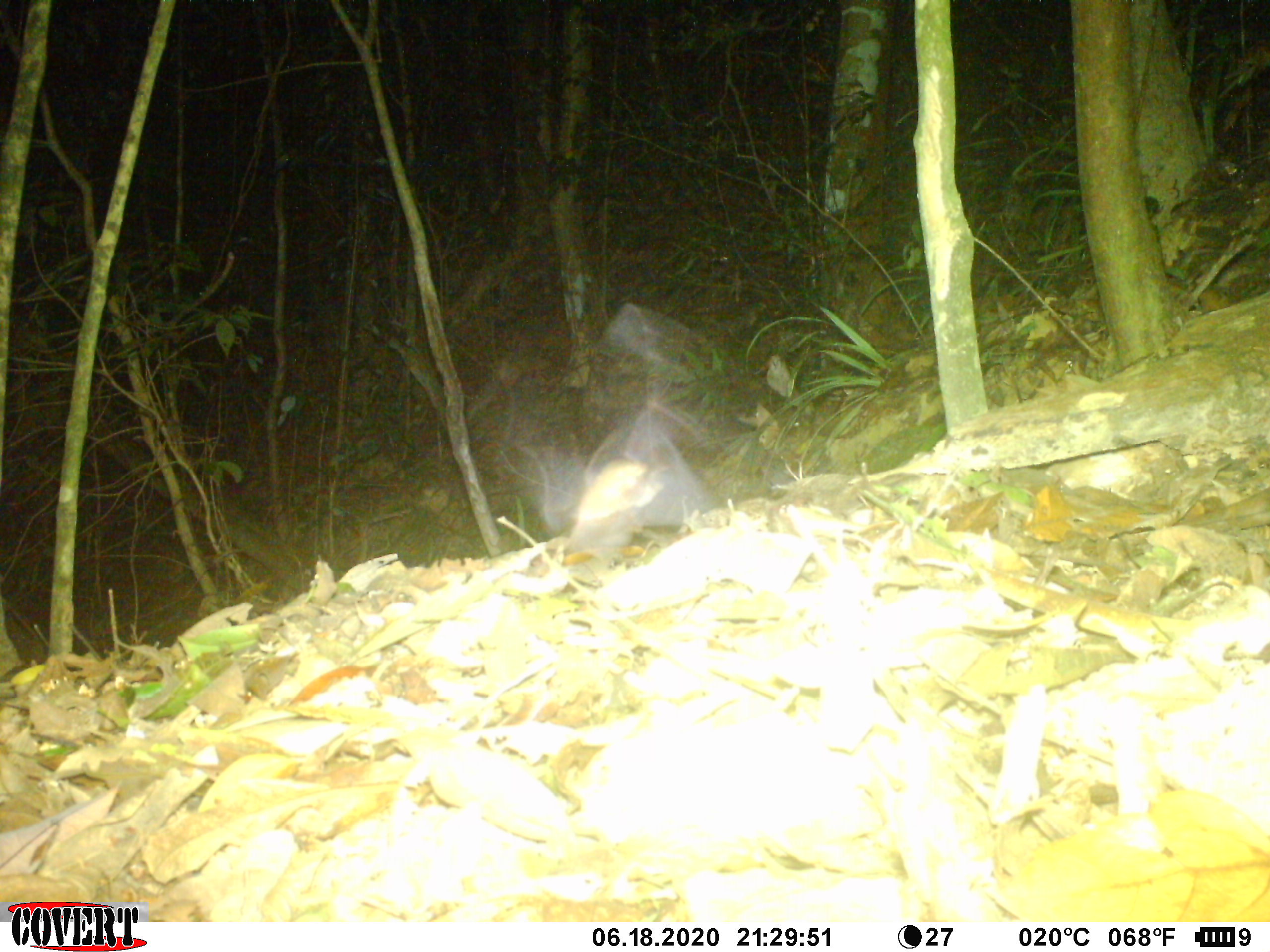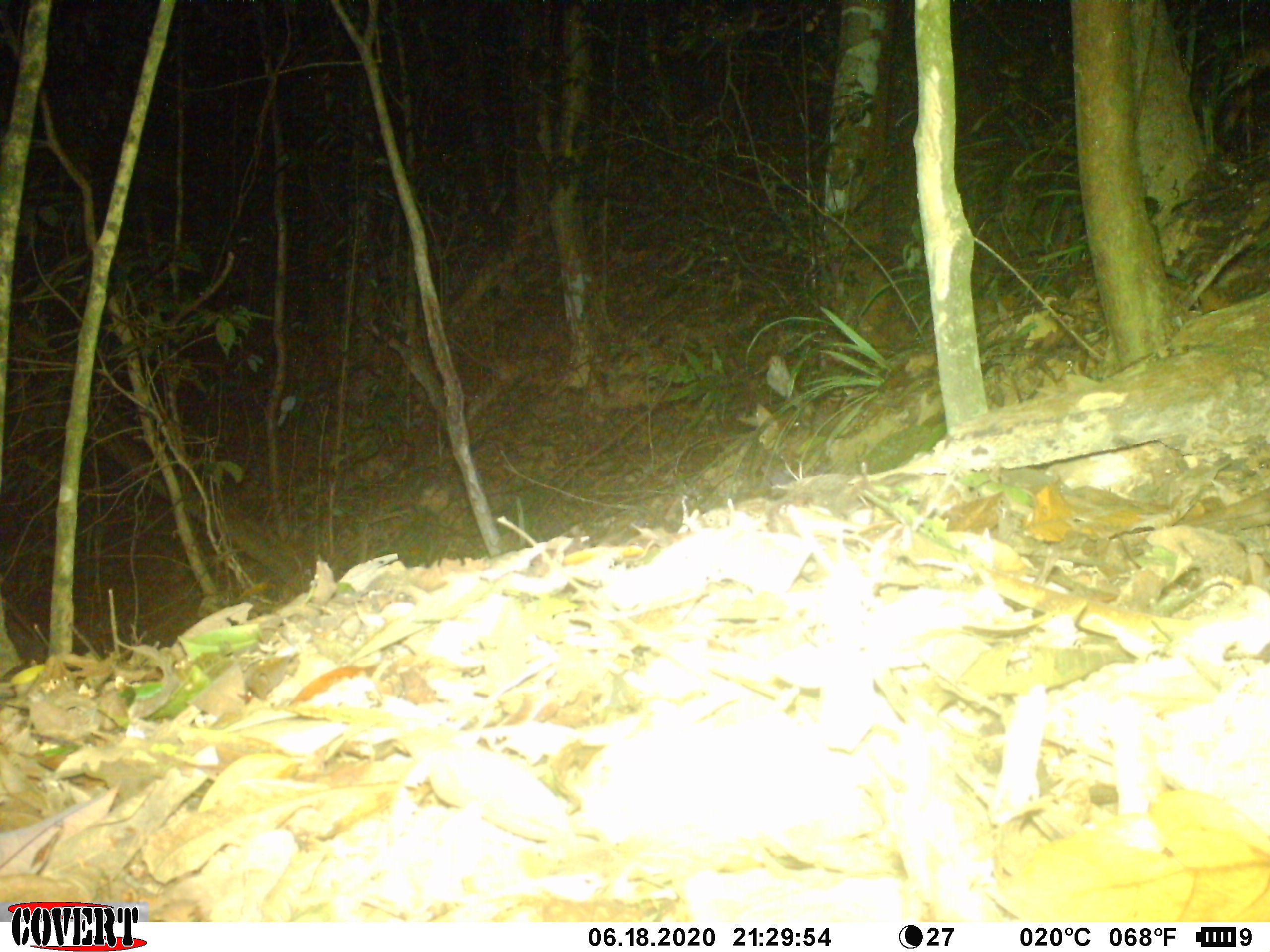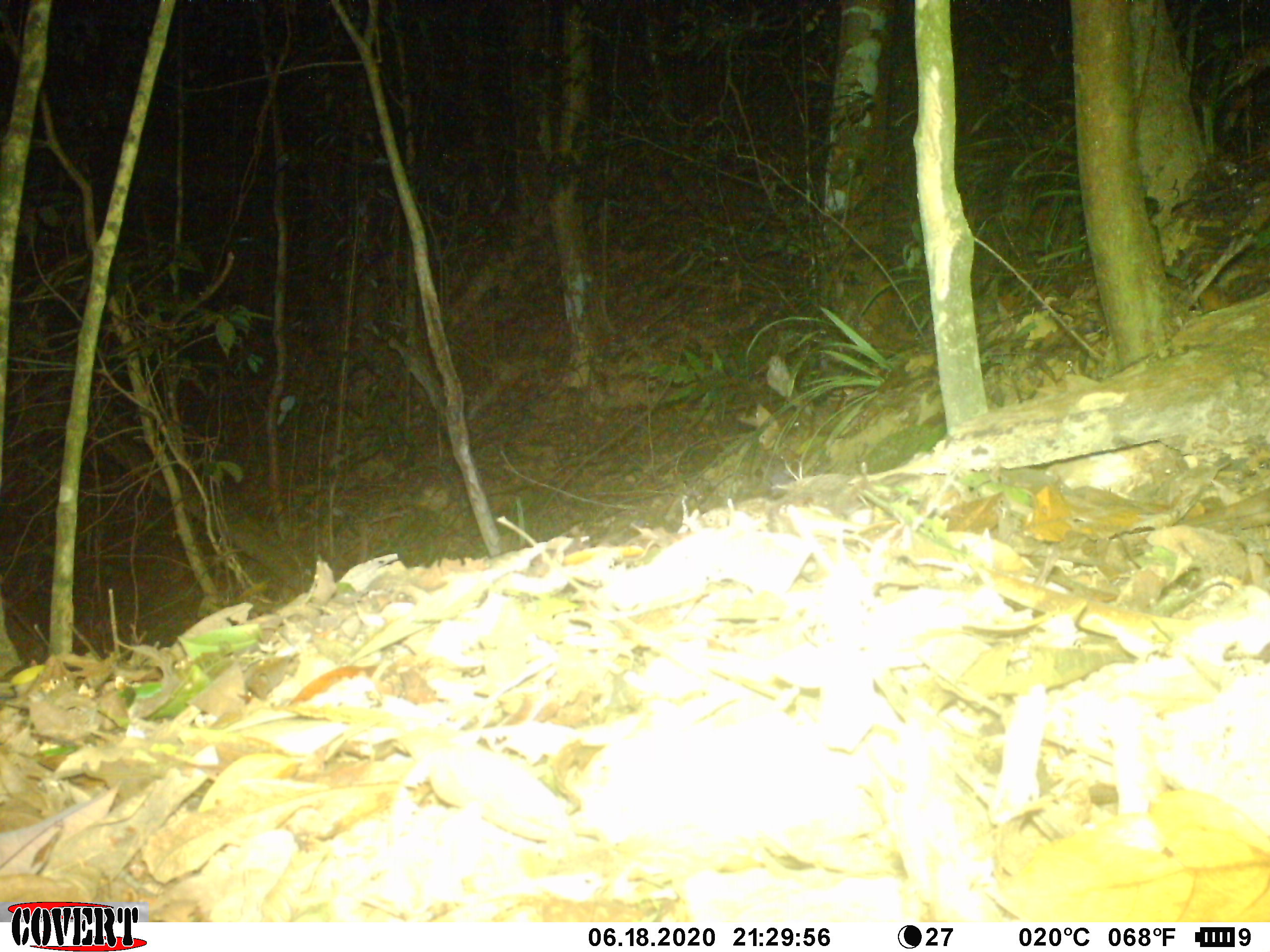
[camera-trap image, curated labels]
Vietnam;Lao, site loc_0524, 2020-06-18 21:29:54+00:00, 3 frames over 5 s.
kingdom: Animalia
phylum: Chordata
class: Mammalia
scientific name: Mammalia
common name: mammal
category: unidentified small mammal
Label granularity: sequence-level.